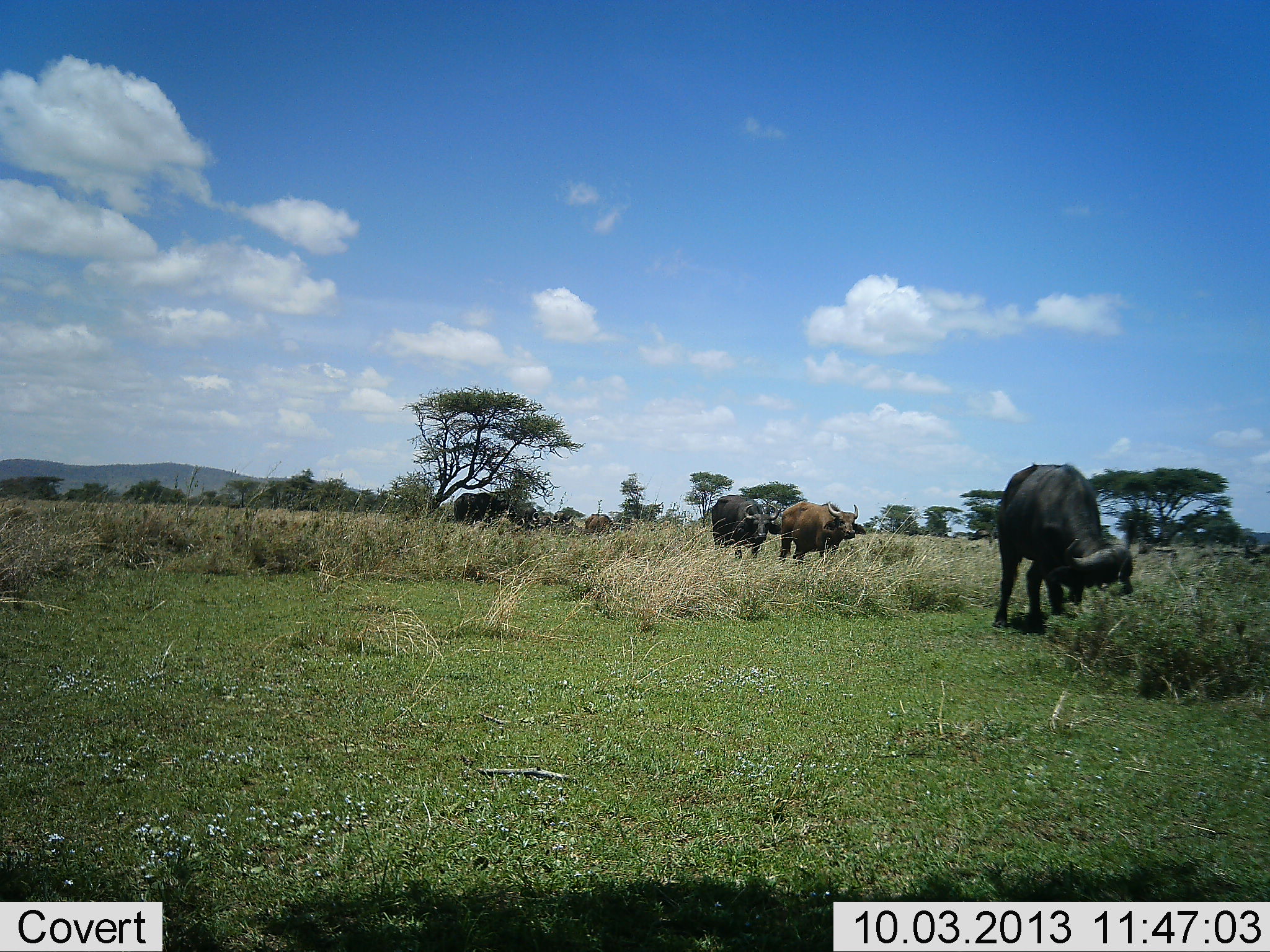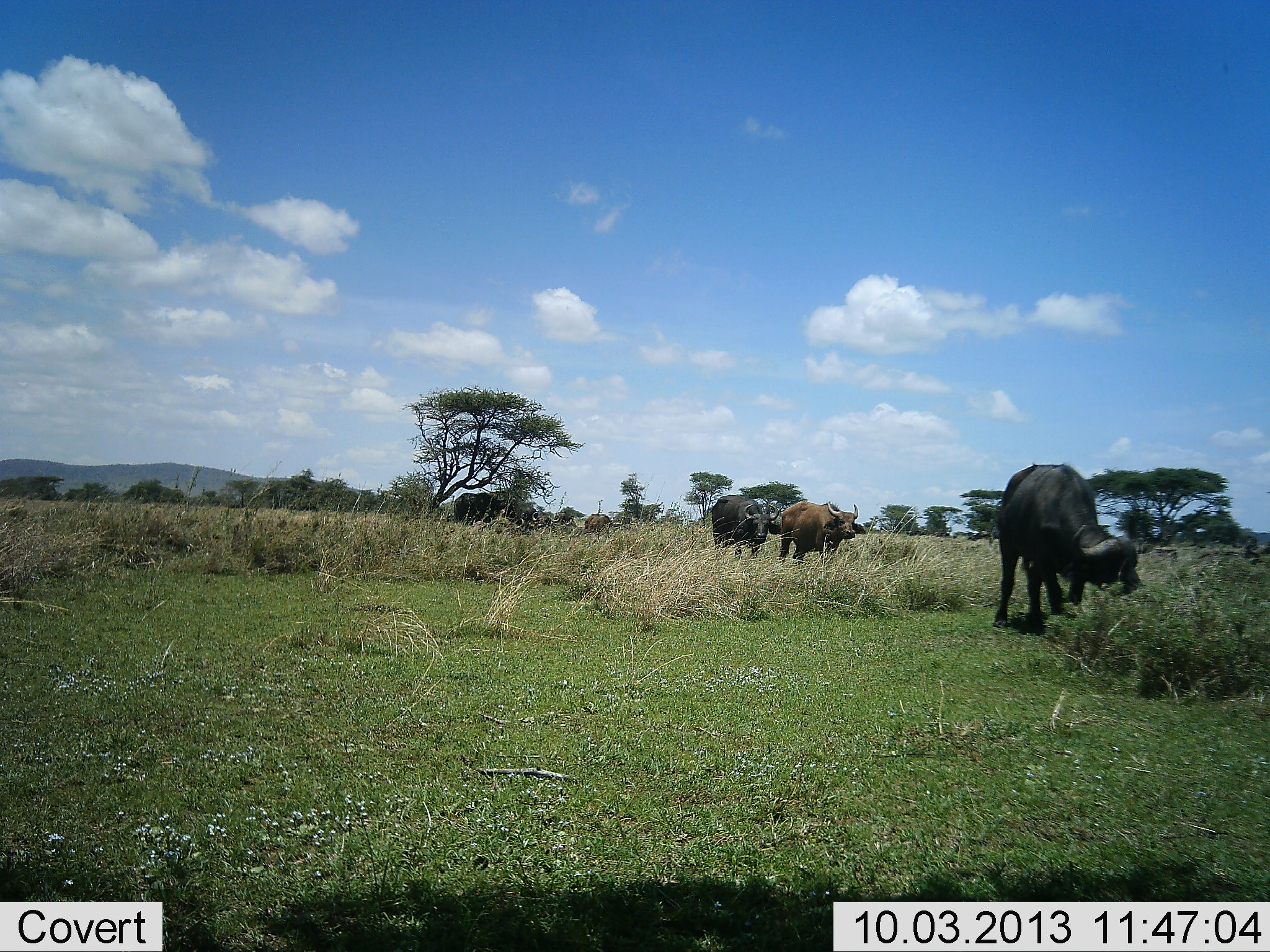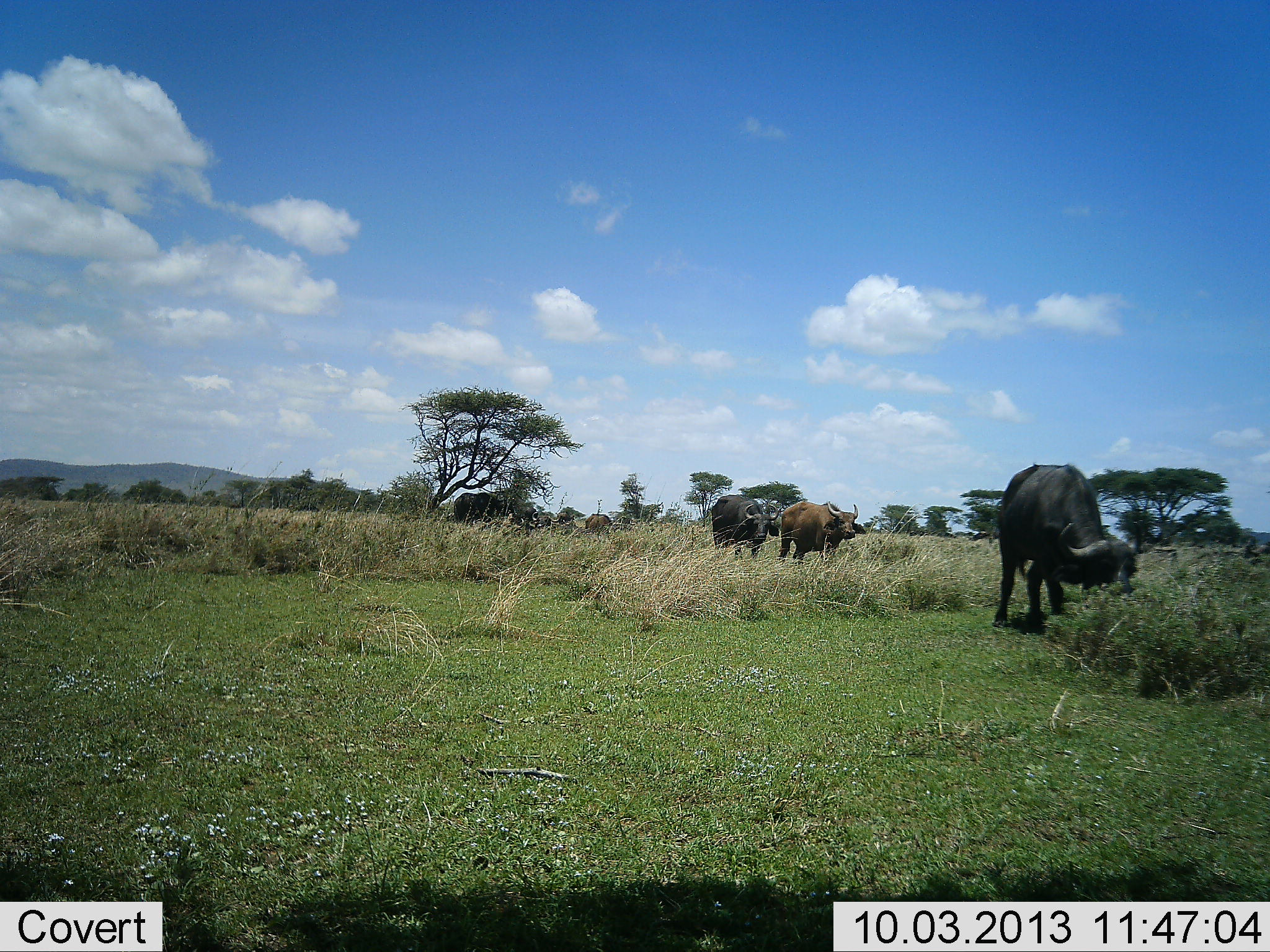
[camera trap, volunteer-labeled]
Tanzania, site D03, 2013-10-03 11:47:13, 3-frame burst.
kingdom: Animalia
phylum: Chordata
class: Mammalia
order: Artiodactyla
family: Bovidae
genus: Syncerus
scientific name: Syncerus caffer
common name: cape buffalo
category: buffalo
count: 4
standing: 85%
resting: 0%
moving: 10%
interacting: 0%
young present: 15%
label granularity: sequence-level